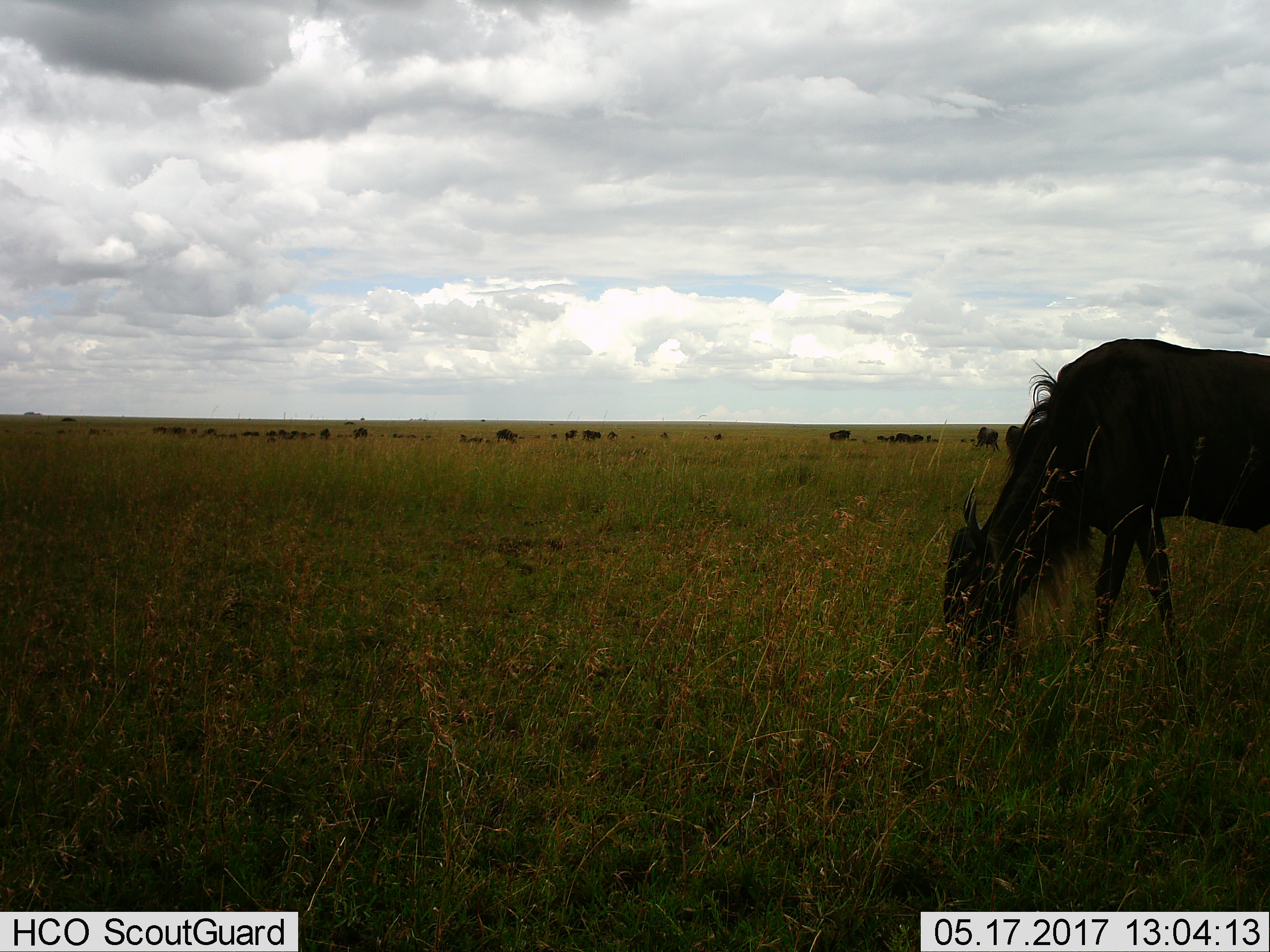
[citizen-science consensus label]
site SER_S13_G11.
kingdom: Animalia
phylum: Chordata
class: Mammalia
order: Artiodactyla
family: Bovidae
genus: Connochaetes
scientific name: Connochaetes taurinus taurinus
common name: blue wildebeest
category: wildebeestblue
Wildebeestblue (blue wildebeest) (Connochaetes taurinus taurinus), count 11-50. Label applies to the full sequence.